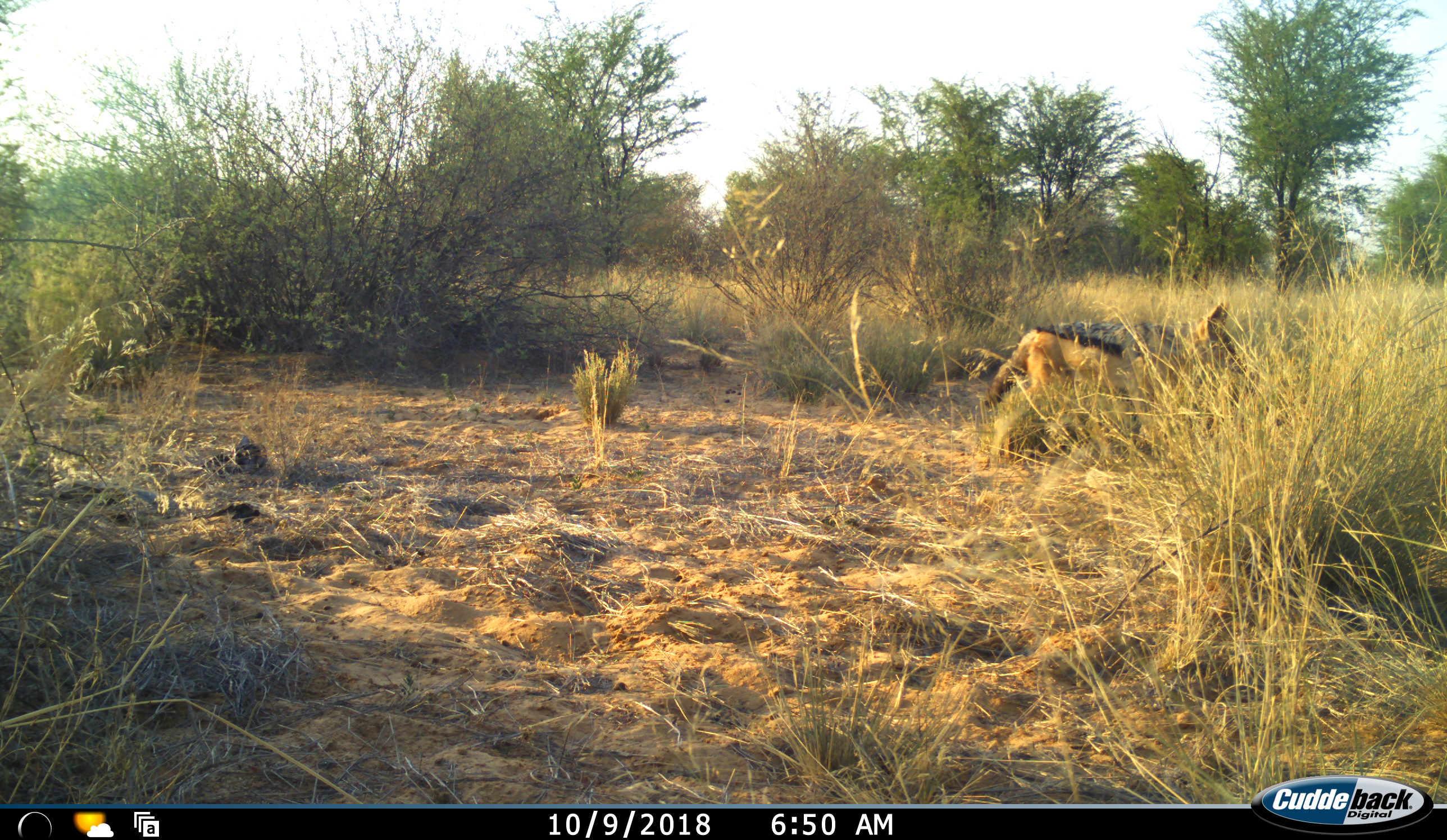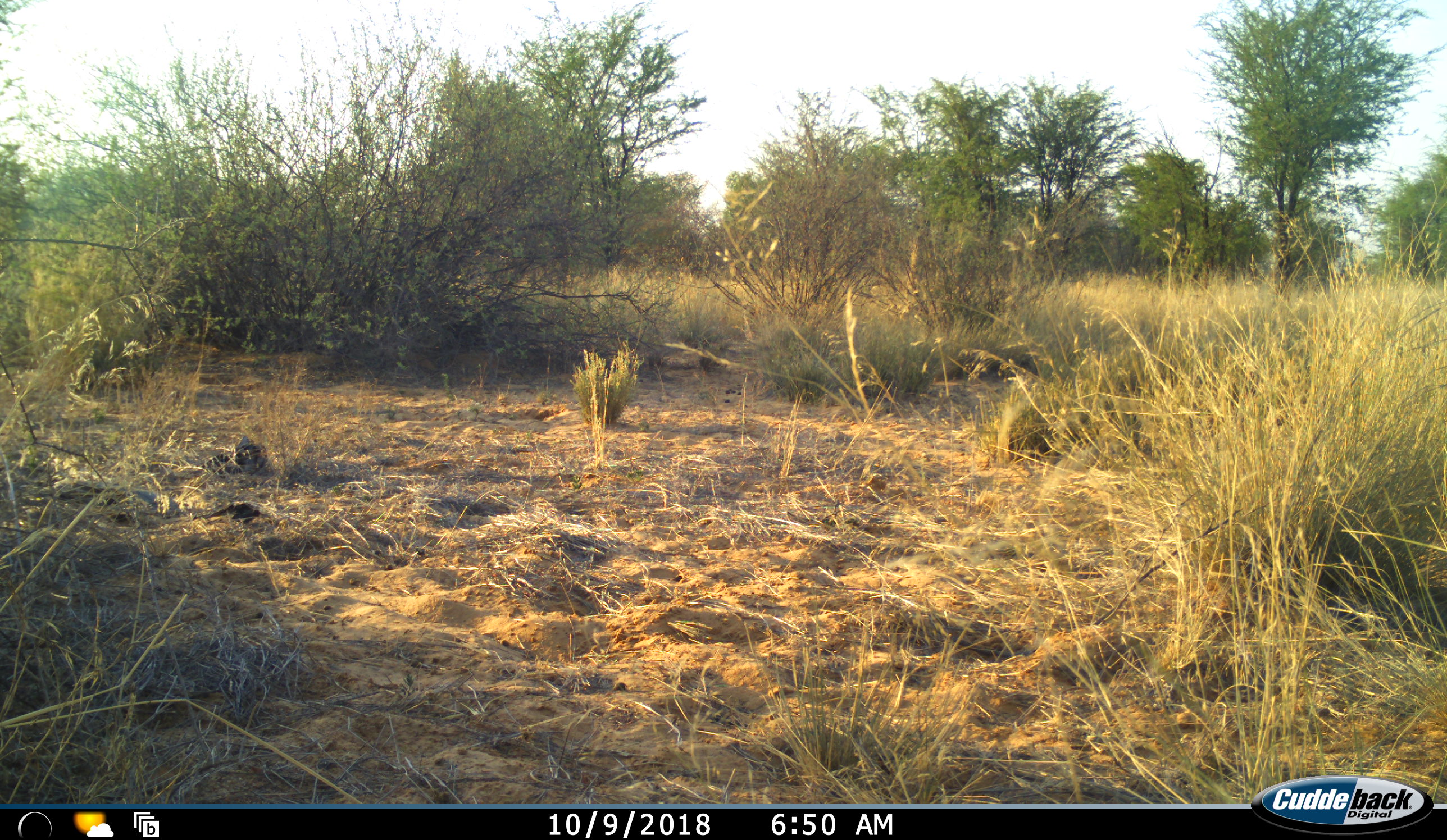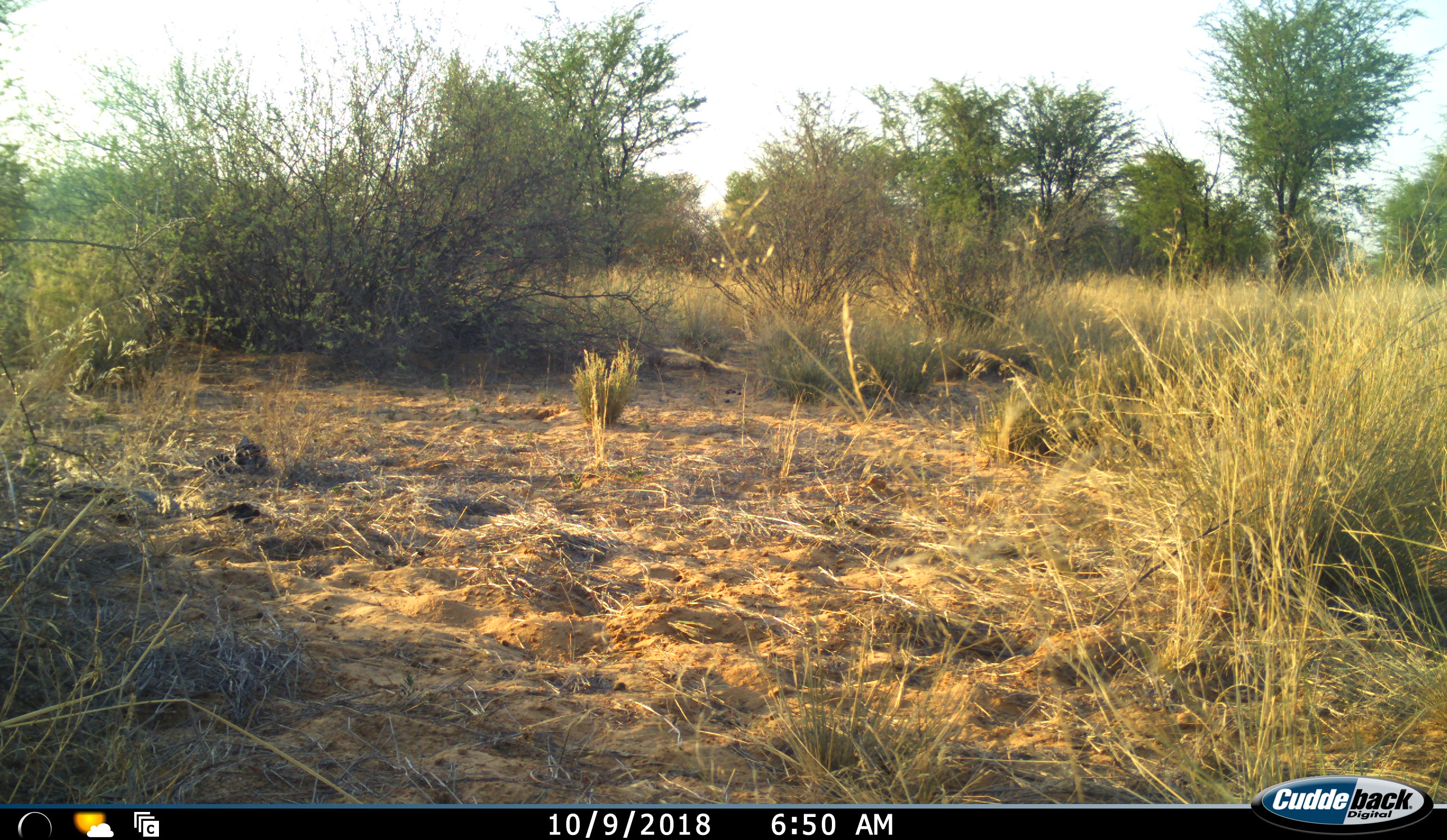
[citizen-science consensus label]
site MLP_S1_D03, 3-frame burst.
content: unidentified animal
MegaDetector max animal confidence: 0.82